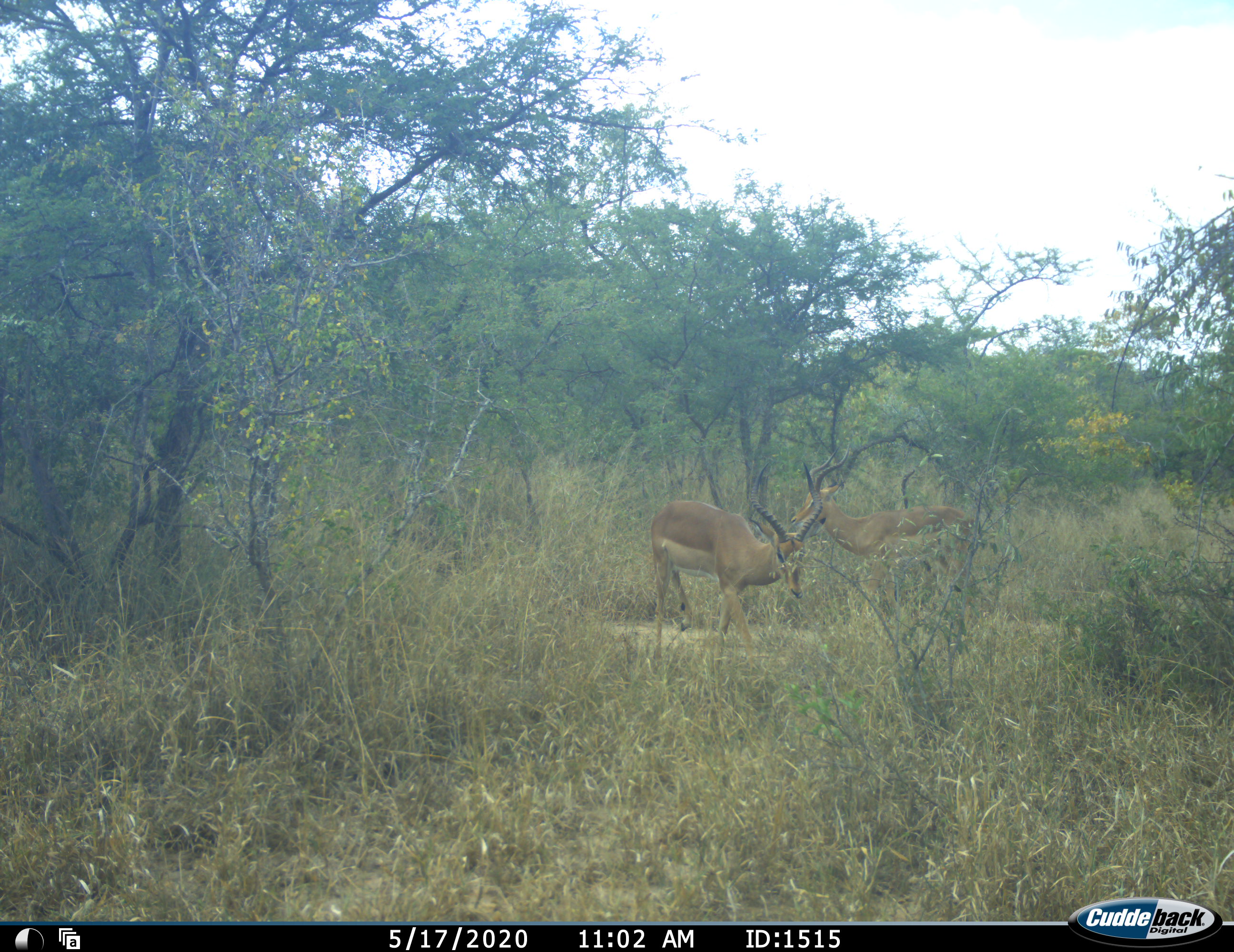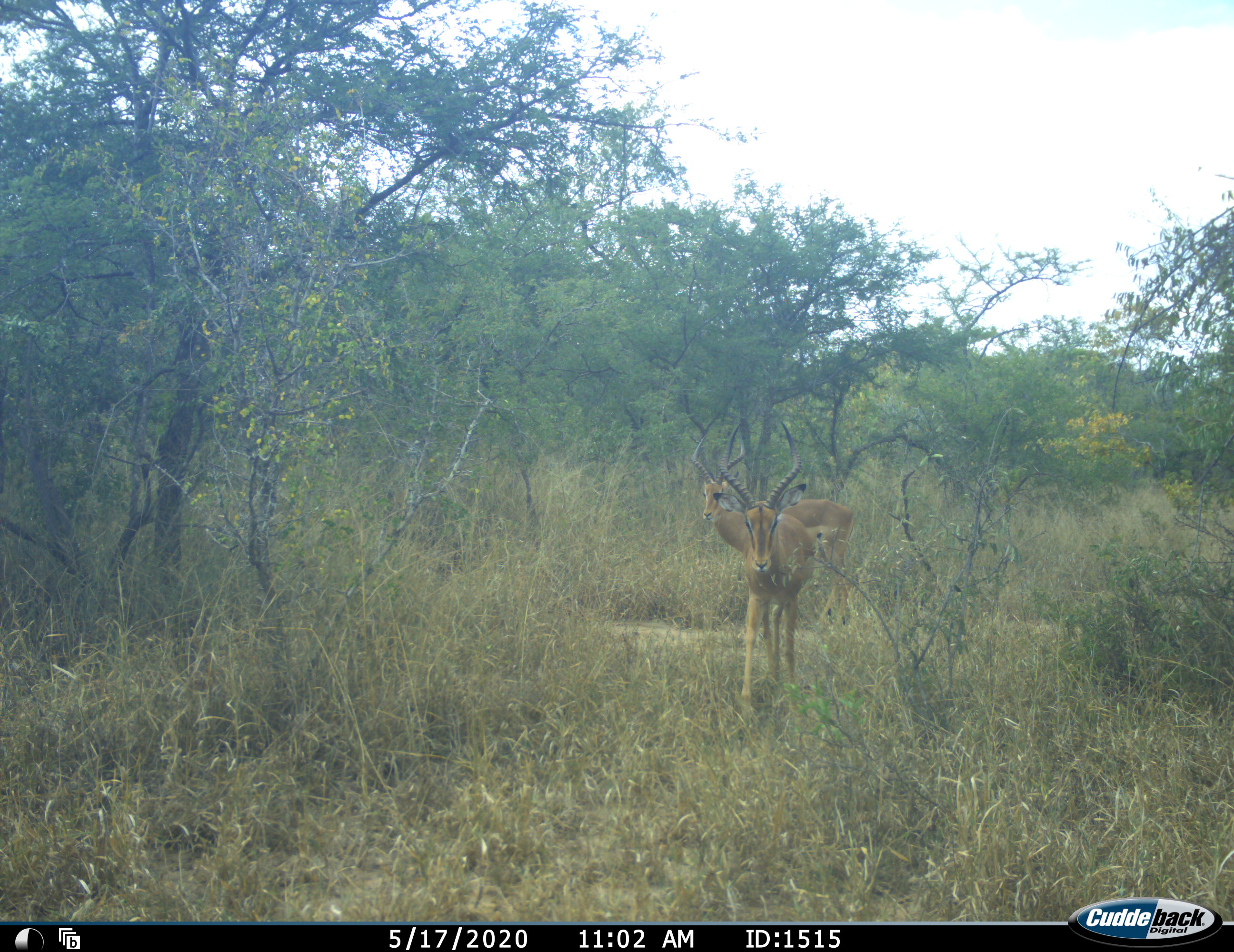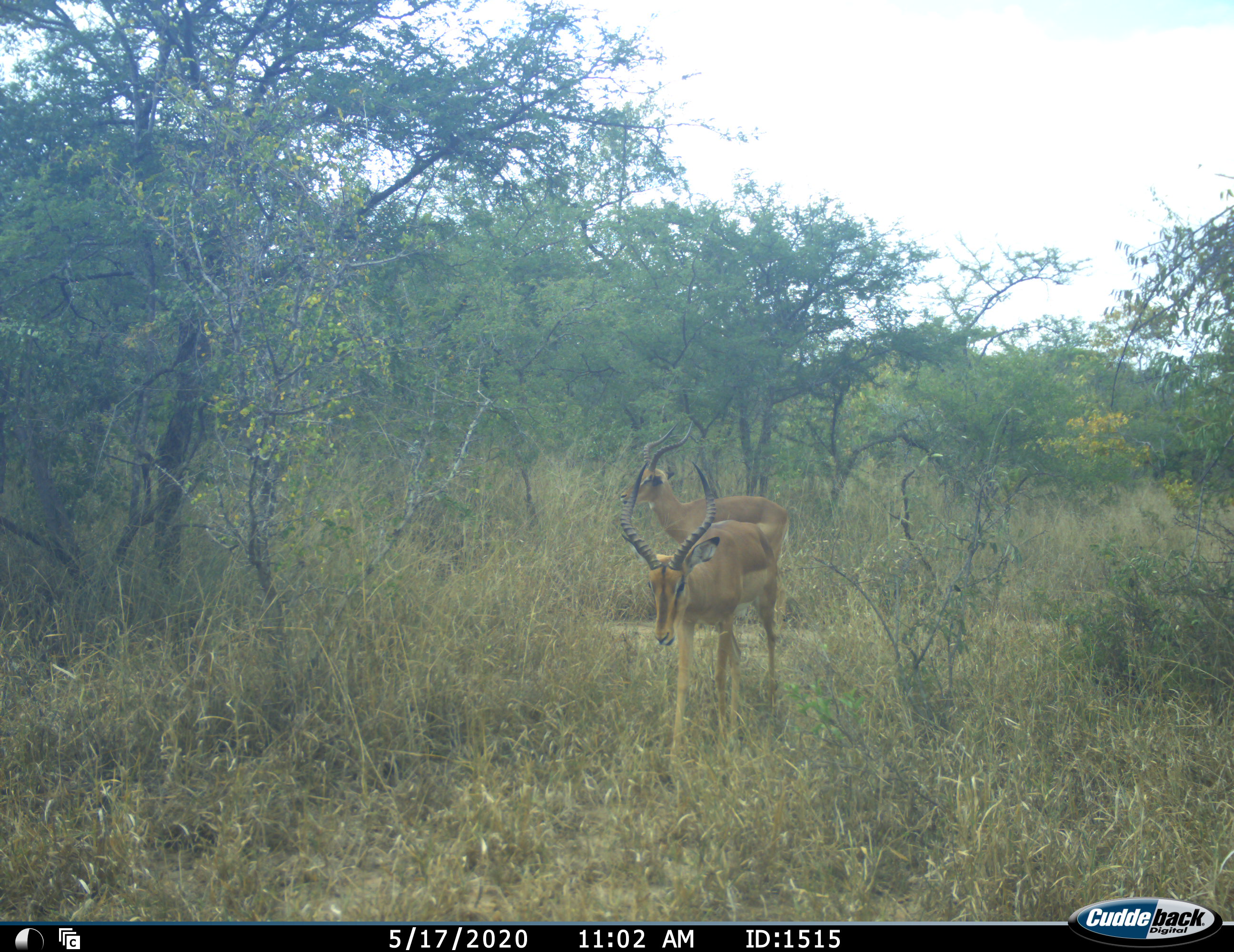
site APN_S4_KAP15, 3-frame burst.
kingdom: Animalia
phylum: Chordata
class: Mammalia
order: Artiodactyla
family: Bovidae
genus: Aepyceros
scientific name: Aepyceros melampus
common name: impala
Impala (Aepyceros melampus), count 2. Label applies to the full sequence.